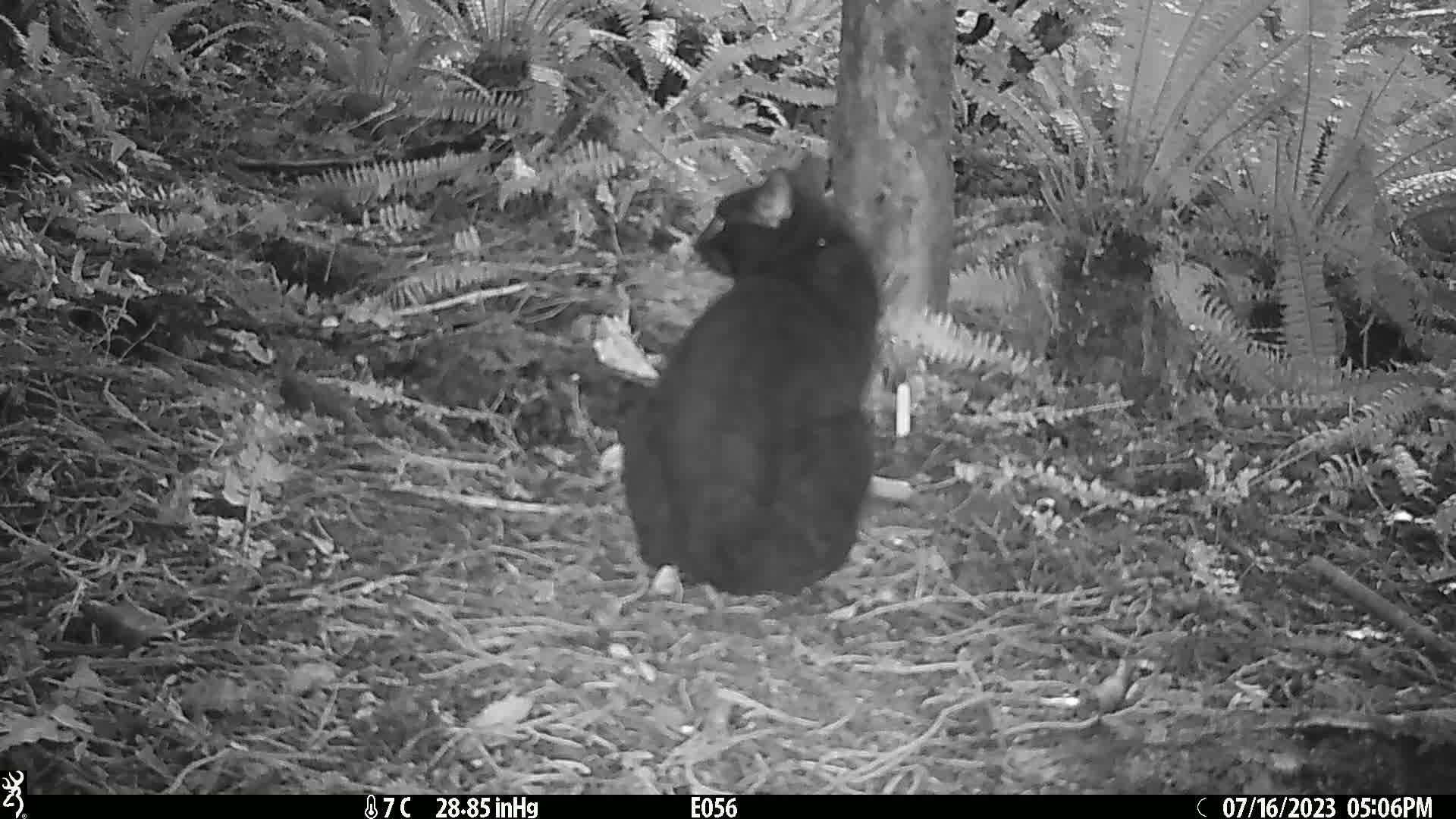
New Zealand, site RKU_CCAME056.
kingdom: Animalia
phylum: Chordata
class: Mammalia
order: Carnivora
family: Felidae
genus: Felis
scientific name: Felis catus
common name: domestic cat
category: cat